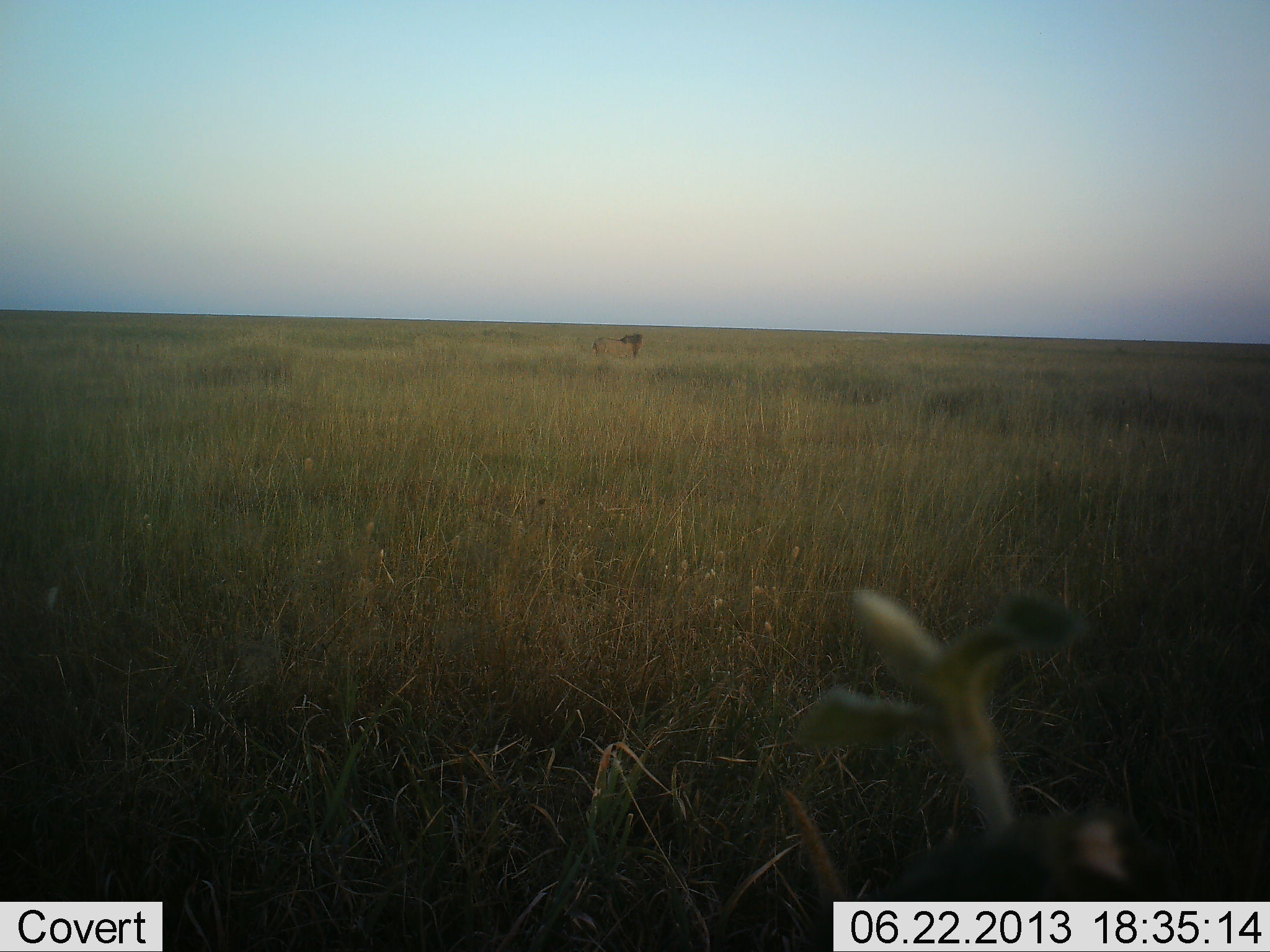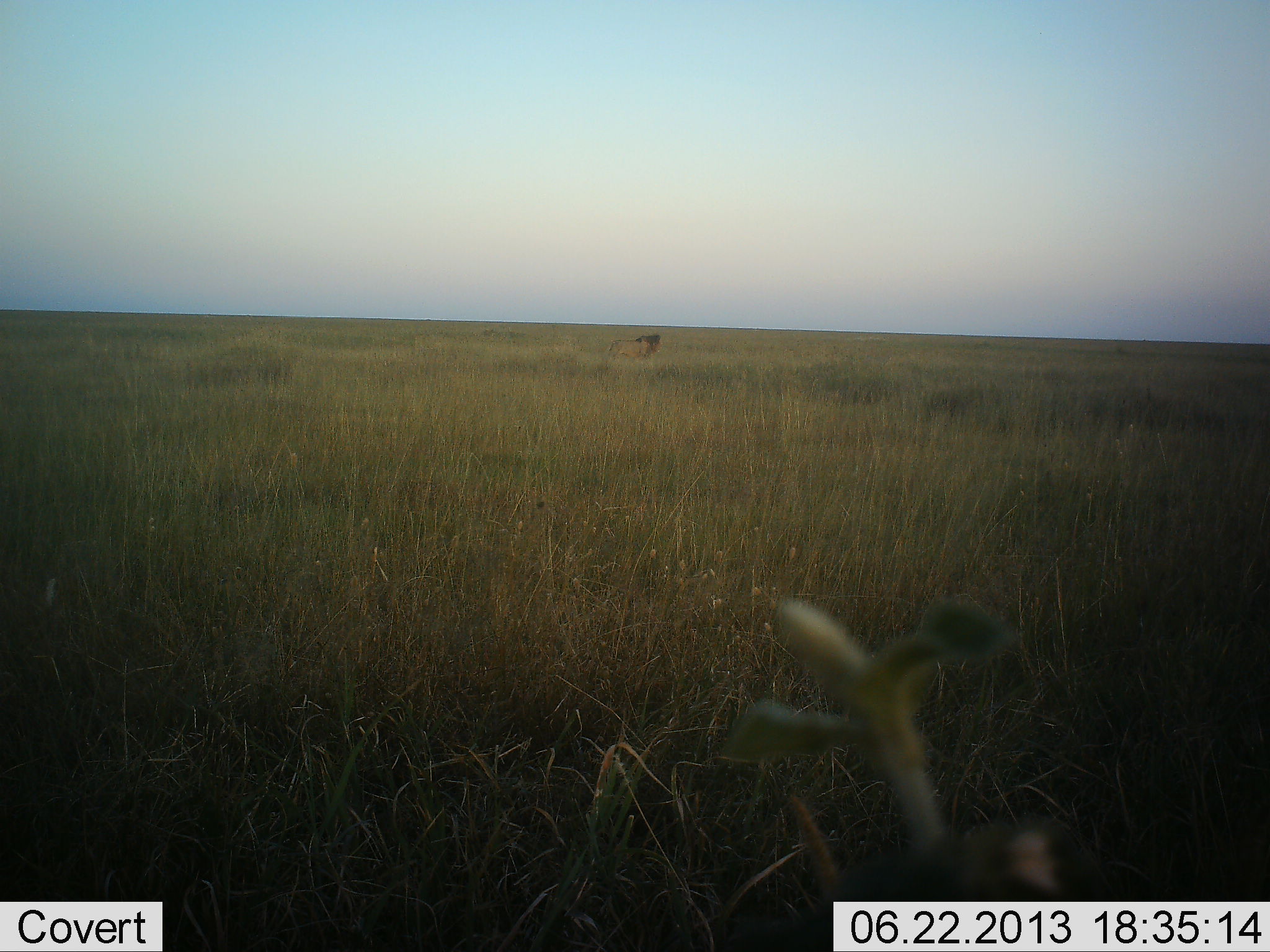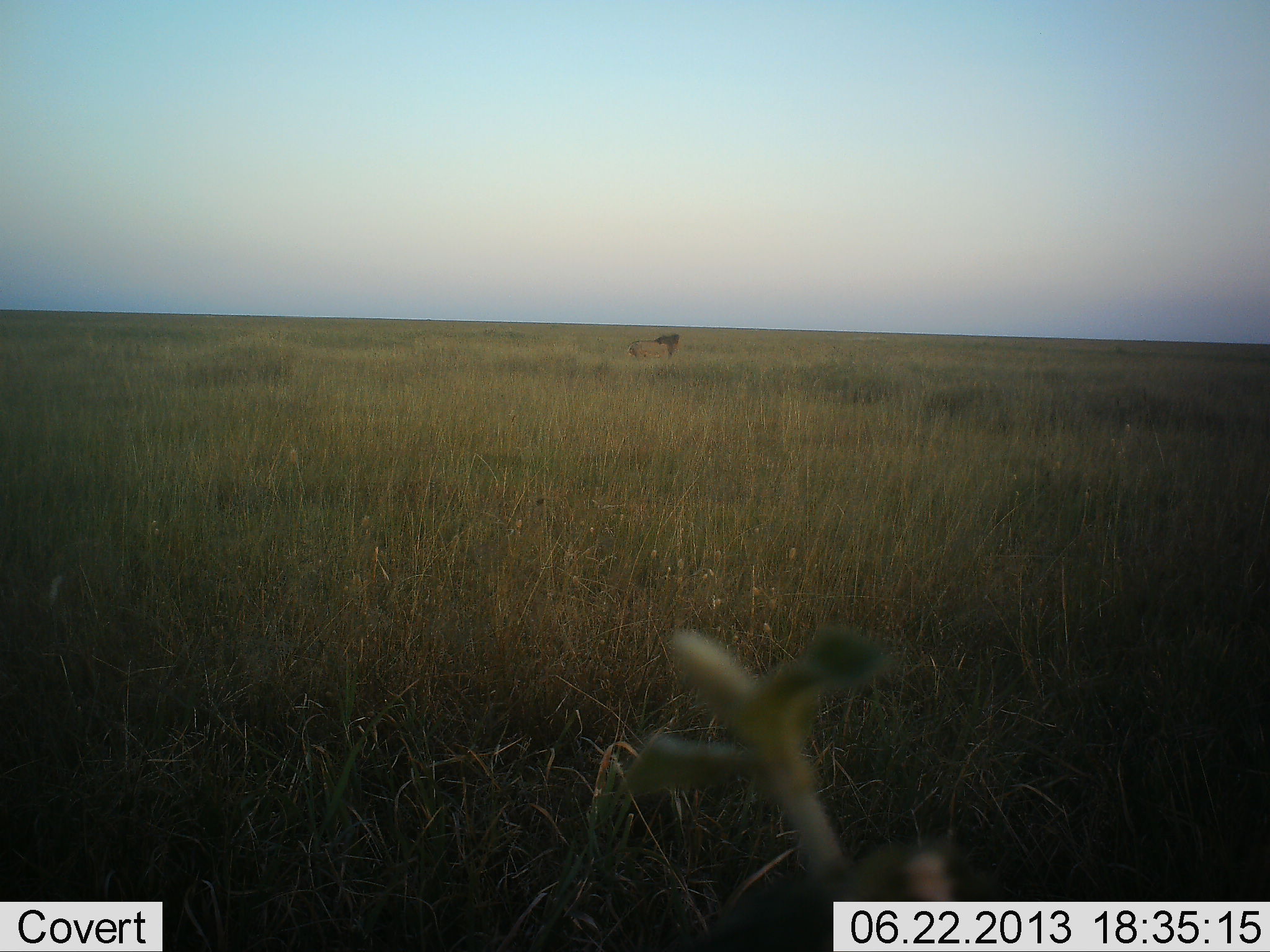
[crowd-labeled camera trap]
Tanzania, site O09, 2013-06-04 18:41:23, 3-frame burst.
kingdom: Animalia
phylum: Chordata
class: Mammalia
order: Carnivora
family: Felidae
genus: Panthera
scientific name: Panthera leo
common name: lion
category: lionmale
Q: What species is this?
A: Lionmale (lion) (Panthera leo).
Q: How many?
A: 1.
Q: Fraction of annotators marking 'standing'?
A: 0%.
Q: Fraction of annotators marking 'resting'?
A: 4%.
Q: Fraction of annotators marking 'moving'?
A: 96%.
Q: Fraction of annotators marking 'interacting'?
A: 0%.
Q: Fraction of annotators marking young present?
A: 0%.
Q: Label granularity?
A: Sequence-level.